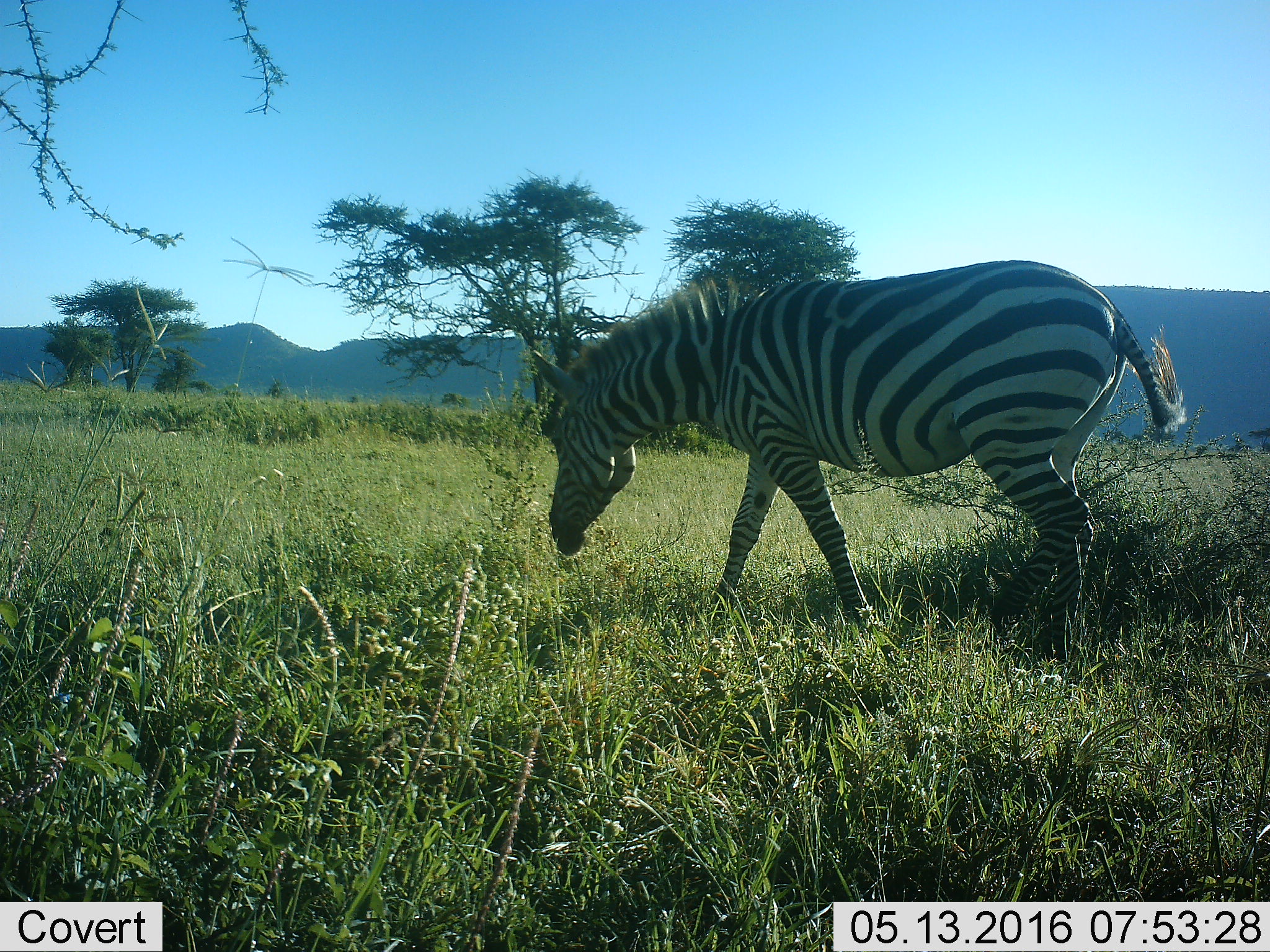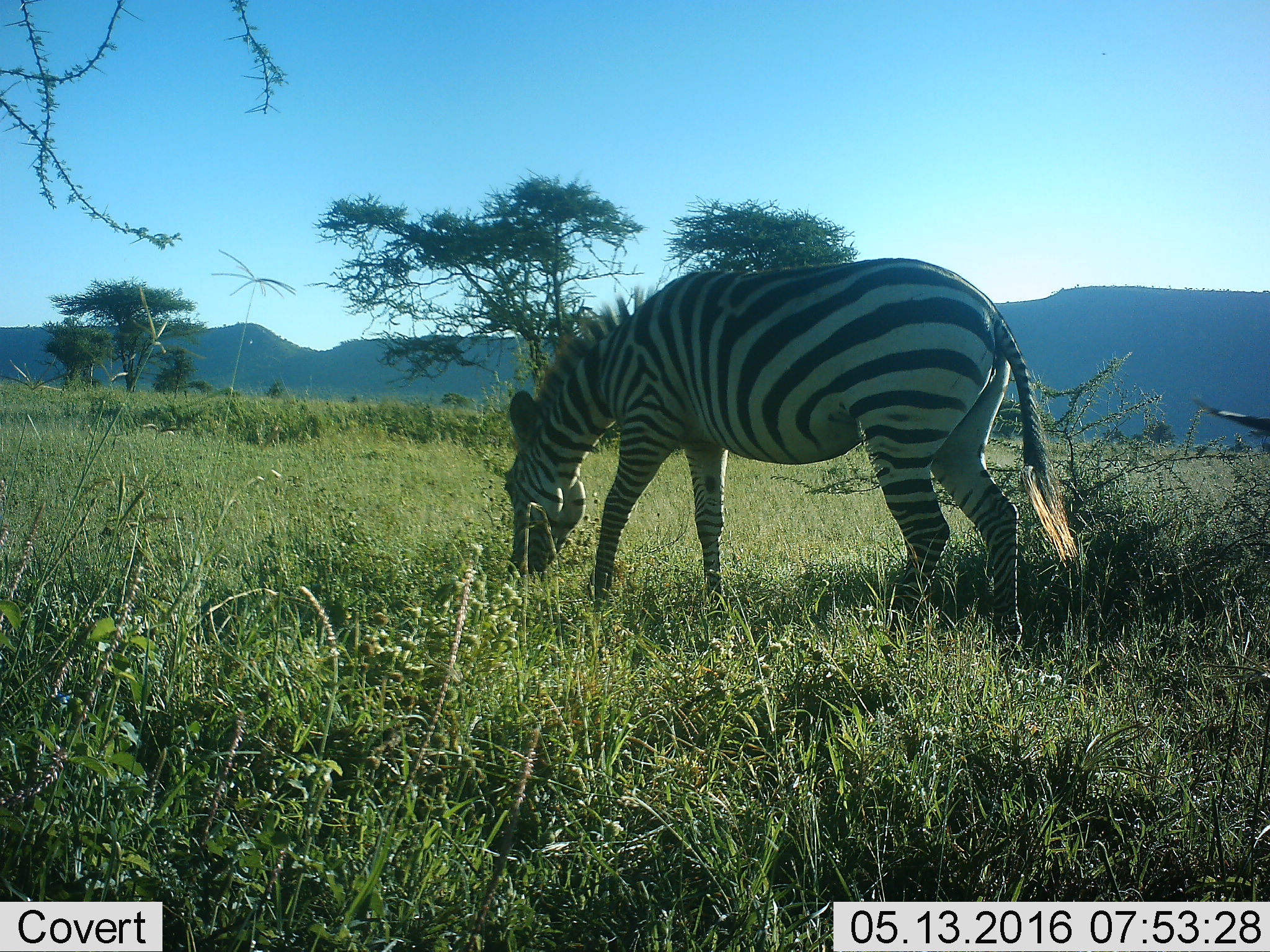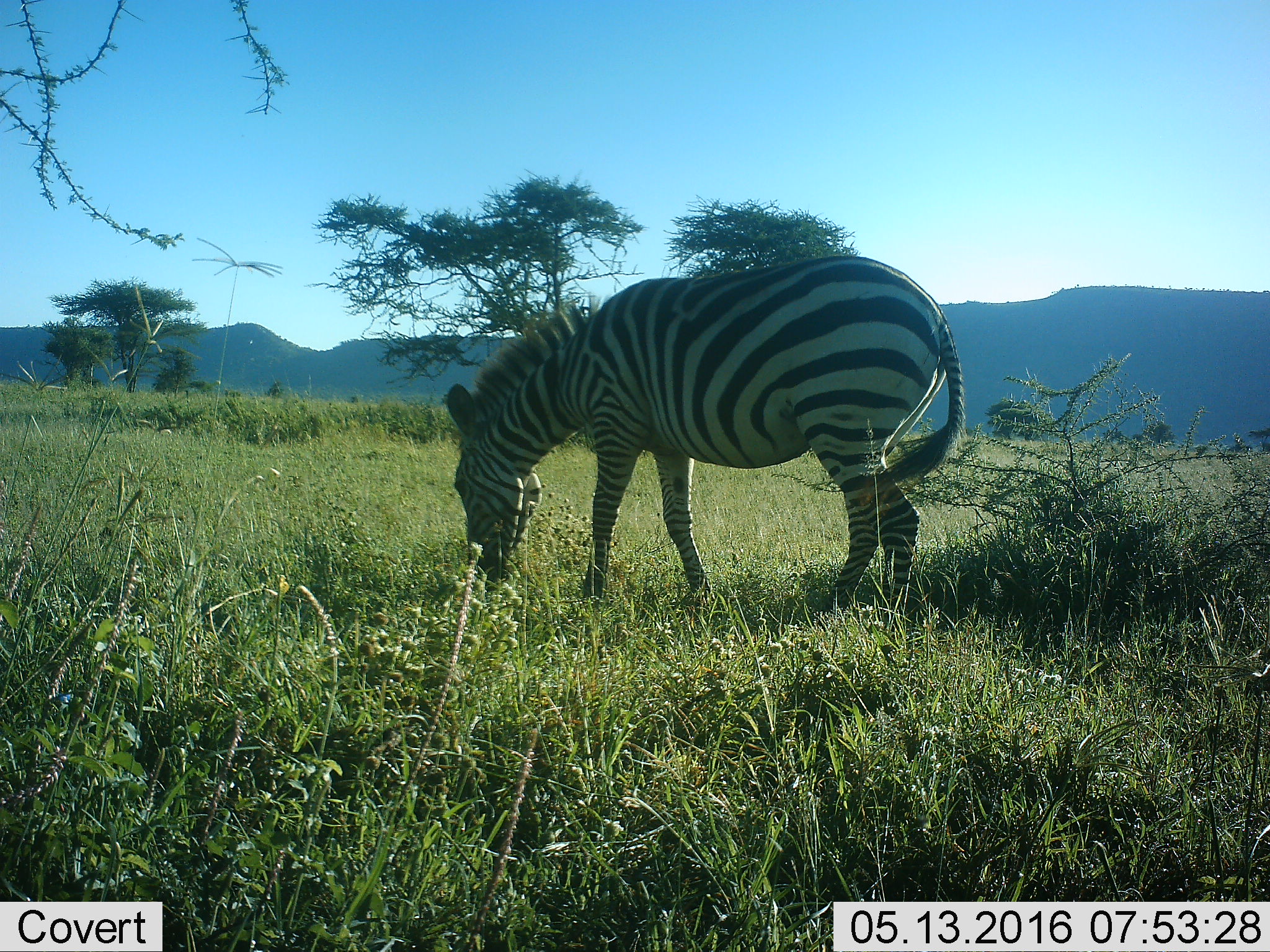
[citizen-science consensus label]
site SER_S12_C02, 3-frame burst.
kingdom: Animalia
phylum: Chordata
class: Mammalia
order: Perissodactyla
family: Equidae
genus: Equus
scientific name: Equus quagga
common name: plains zebra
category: zebraplains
Zebraplains (plains zebra) (Equus quagga), count 2. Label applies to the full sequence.